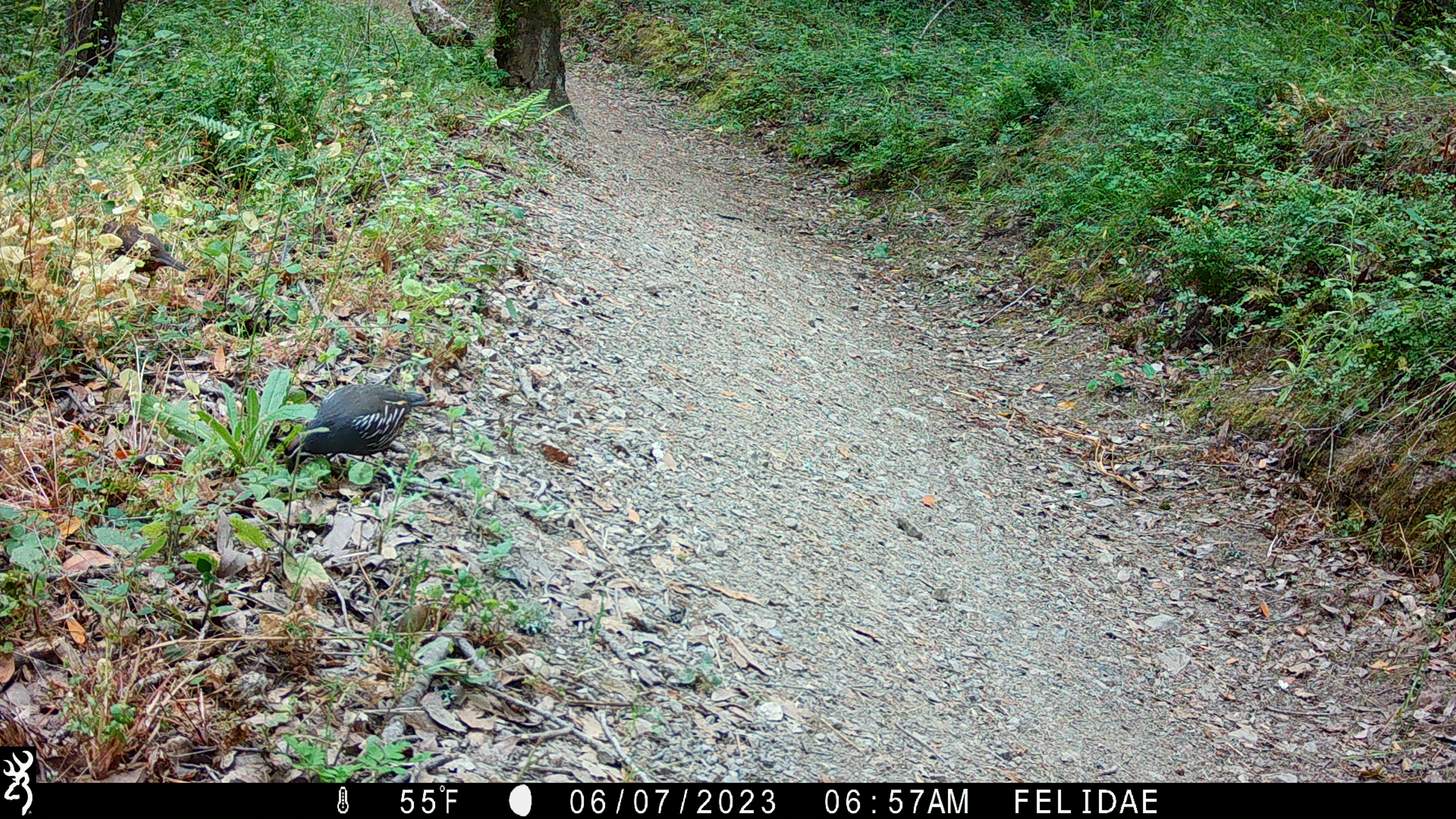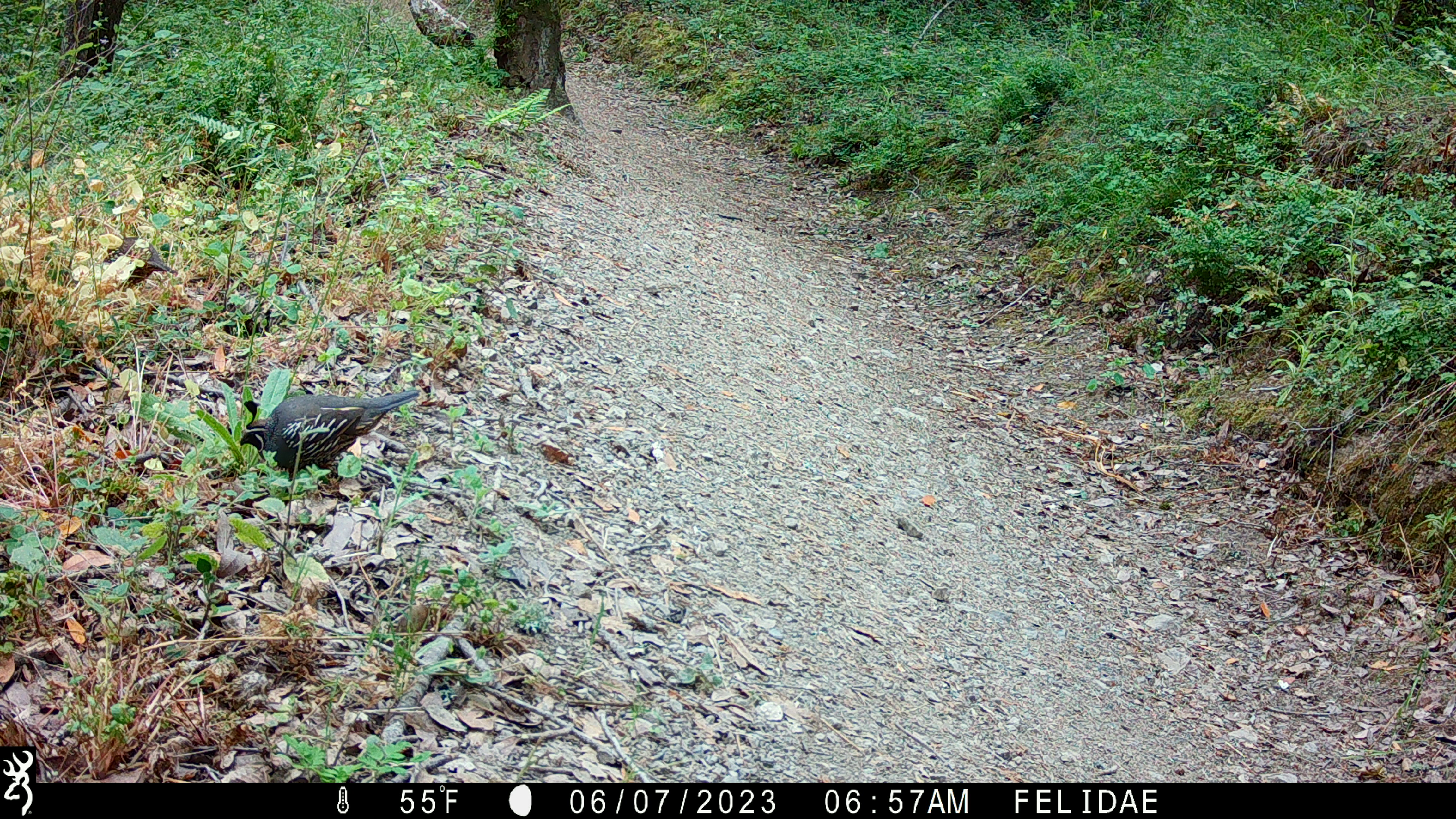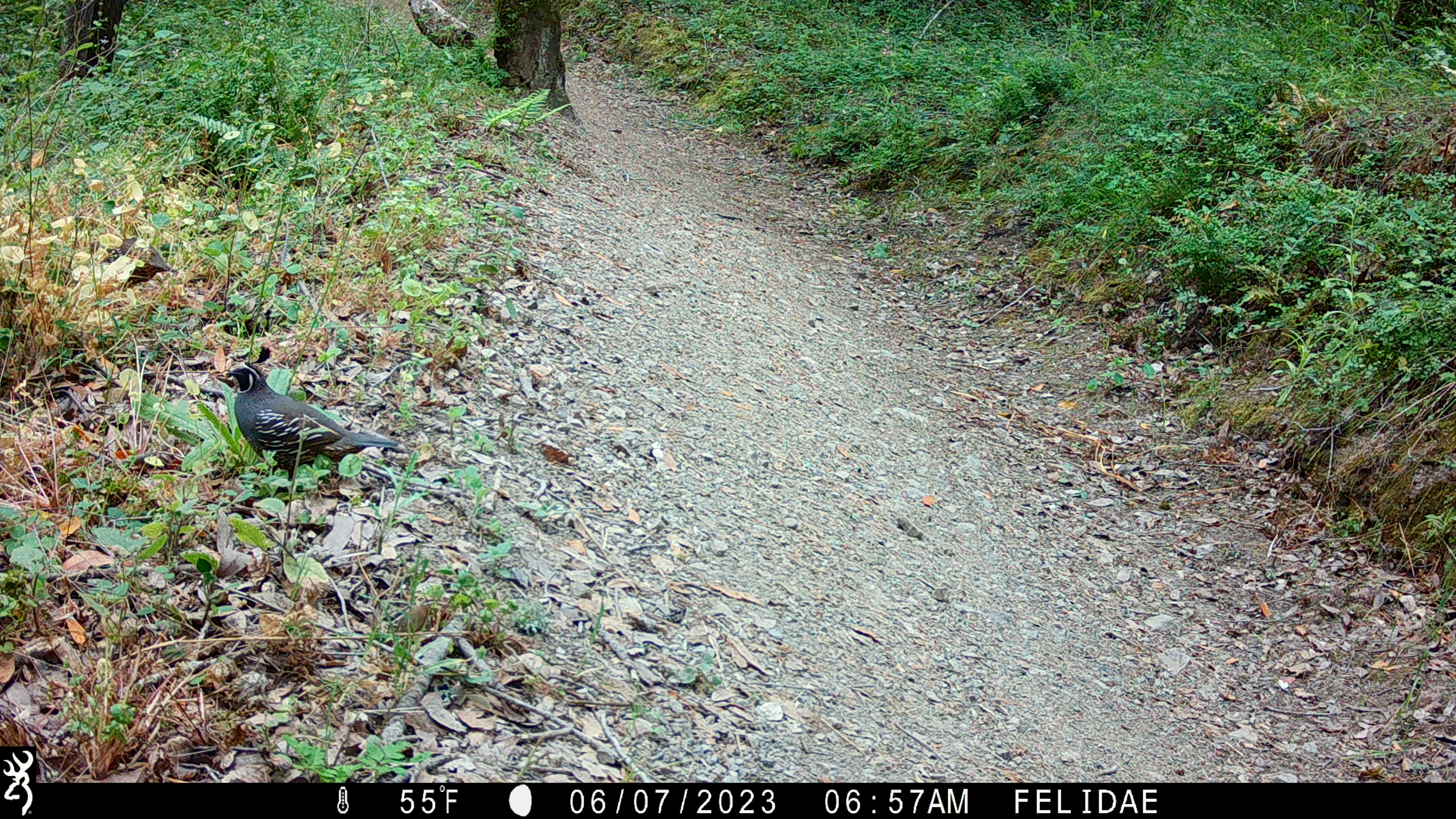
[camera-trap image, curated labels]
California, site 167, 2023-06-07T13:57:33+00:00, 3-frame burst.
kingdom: Animalia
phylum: Chordata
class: Aves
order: Galliformes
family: Odontophoridae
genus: Callipepla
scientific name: Callipepla californica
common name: california quail